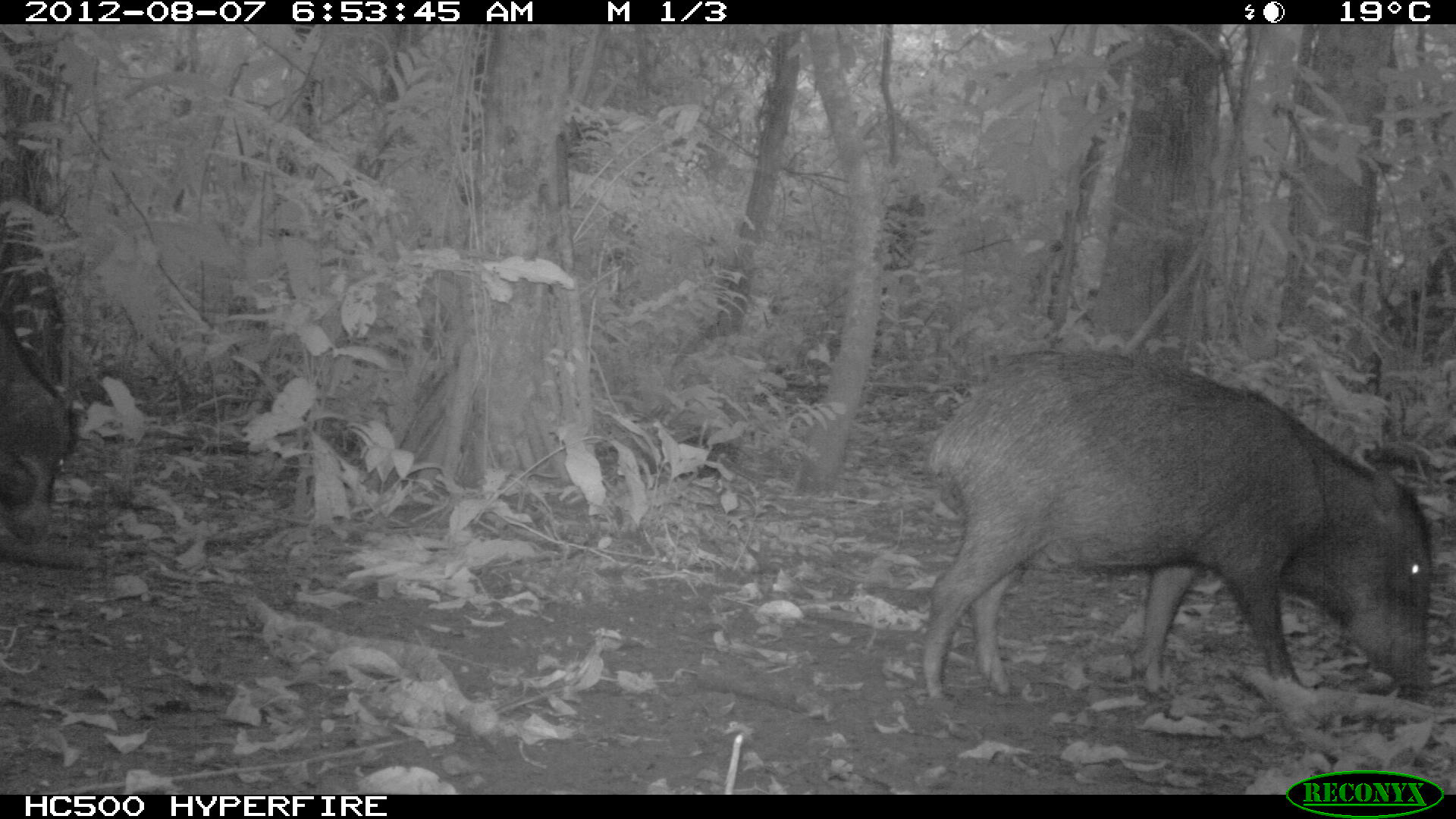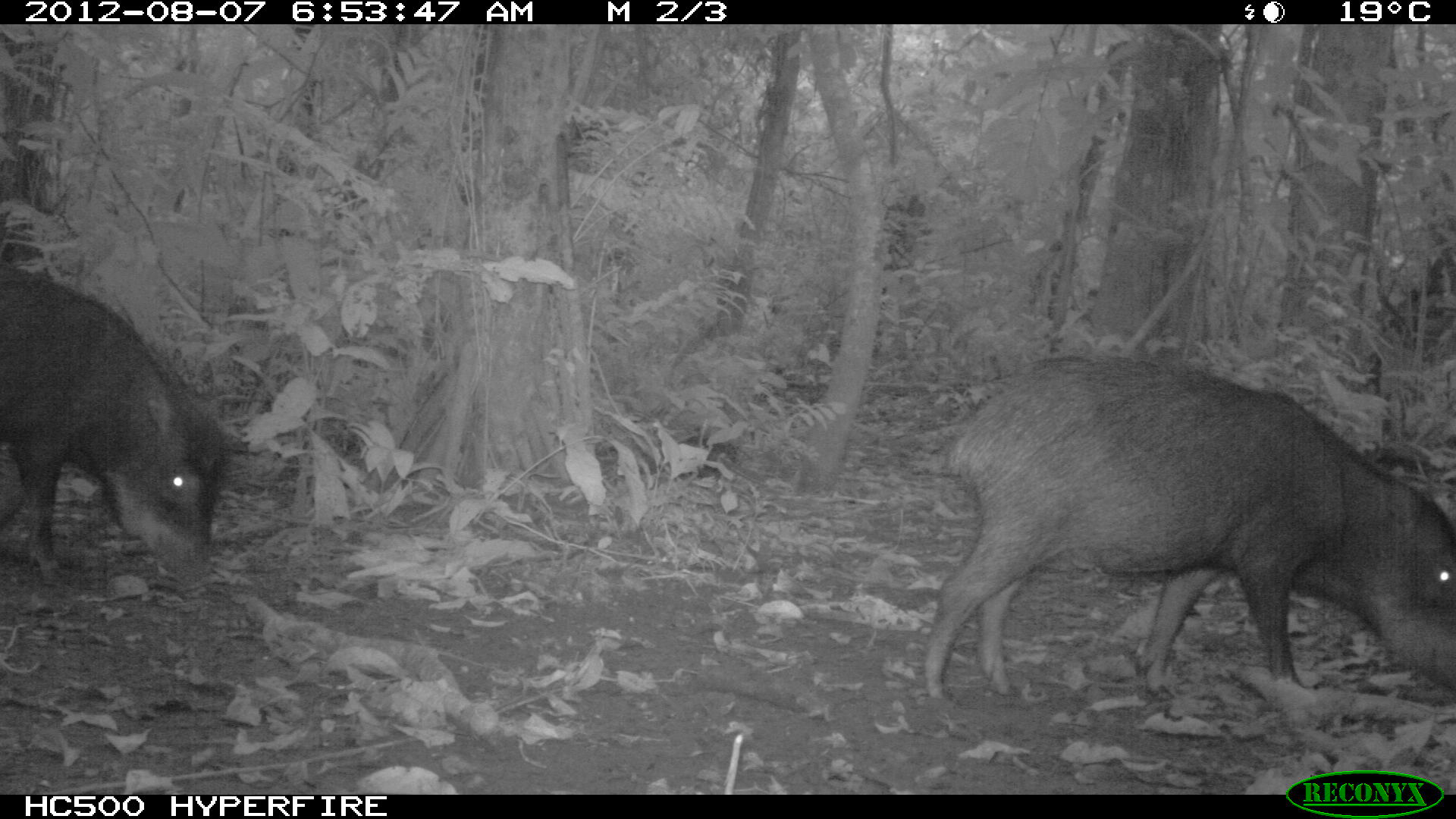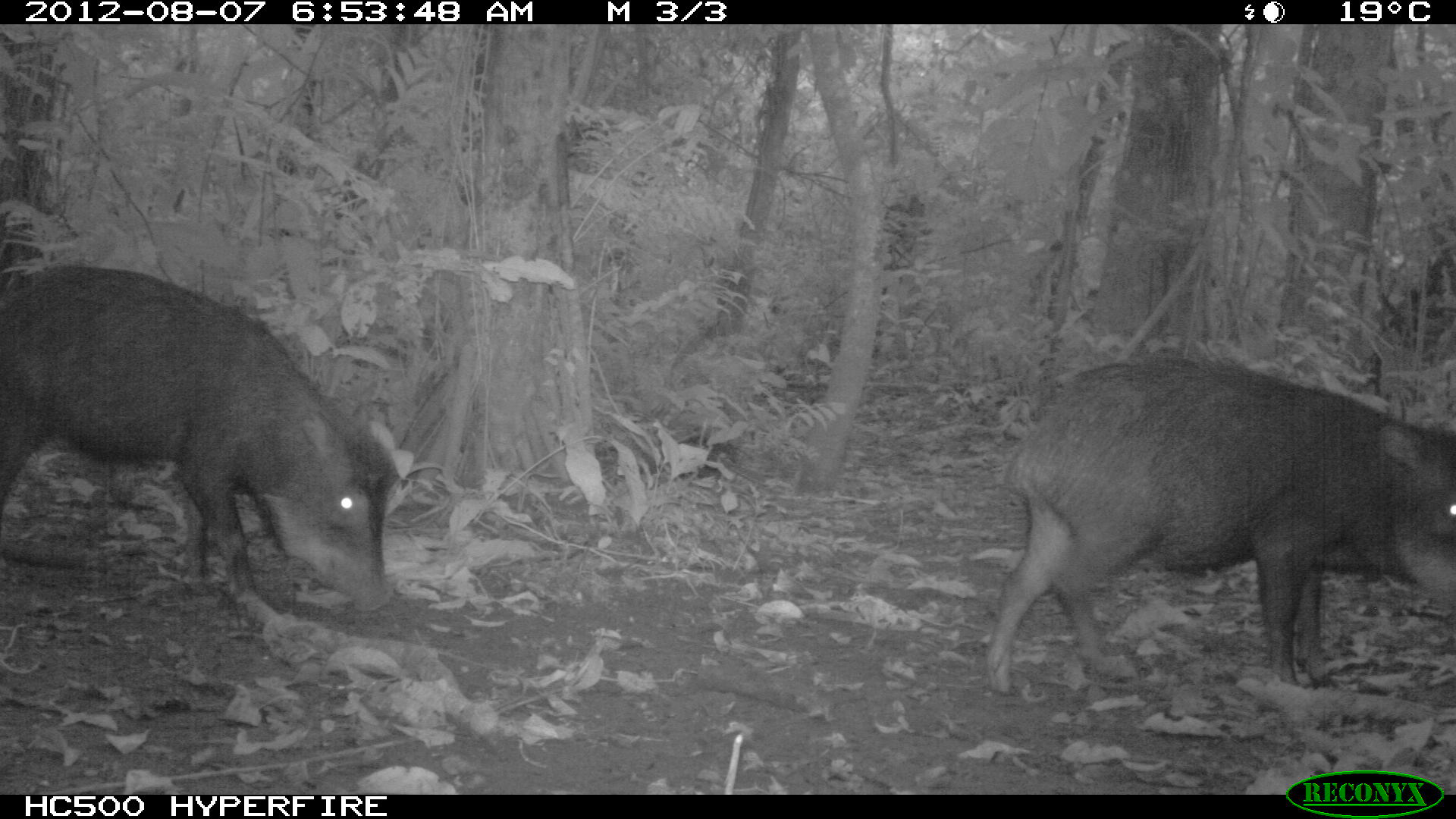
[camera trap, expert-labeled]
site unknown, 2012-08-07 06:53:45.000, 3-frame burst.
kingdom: Animalia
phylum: Chordata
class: Mammalia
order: Artiodactyla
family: Tayassuidae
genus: Tayassu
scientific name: Tayassu pecari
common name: white-lipped peccary